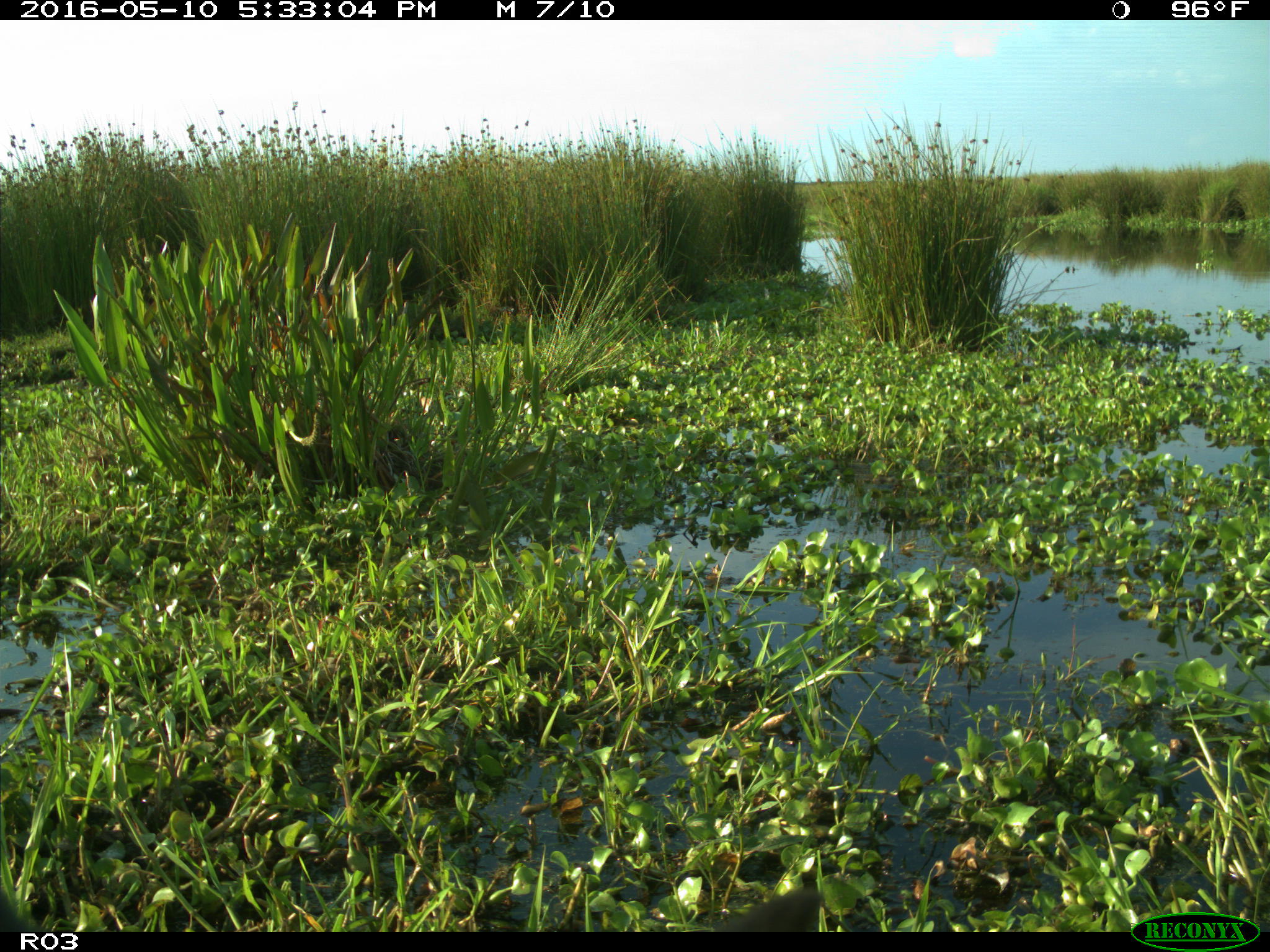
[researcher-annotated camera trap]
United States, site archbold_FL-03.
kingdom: Animalia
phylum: Chordata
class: Mammalia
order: Artiodactyla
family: Bovidae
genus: Bos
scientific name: Bos taurus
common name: domestic cow